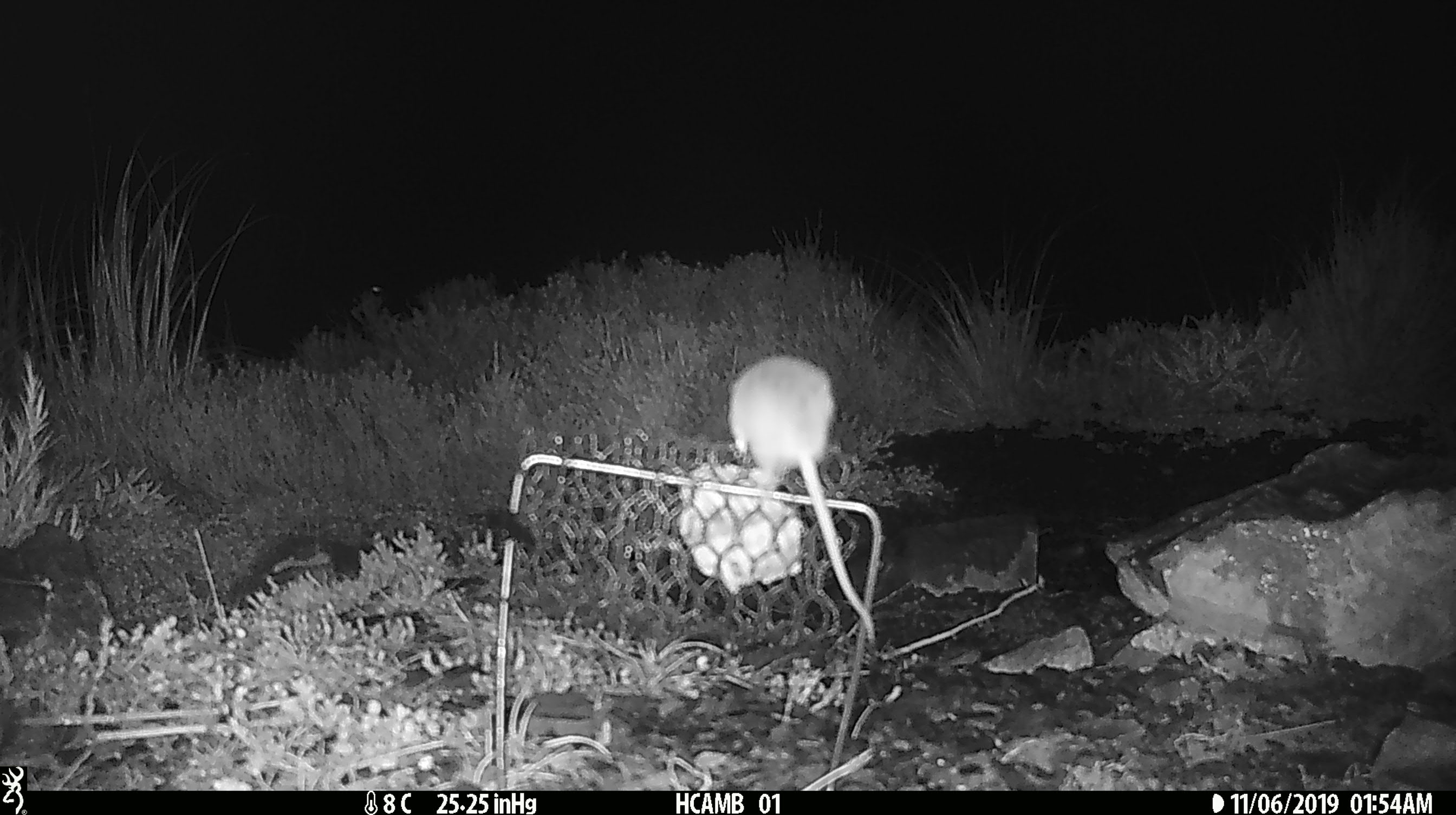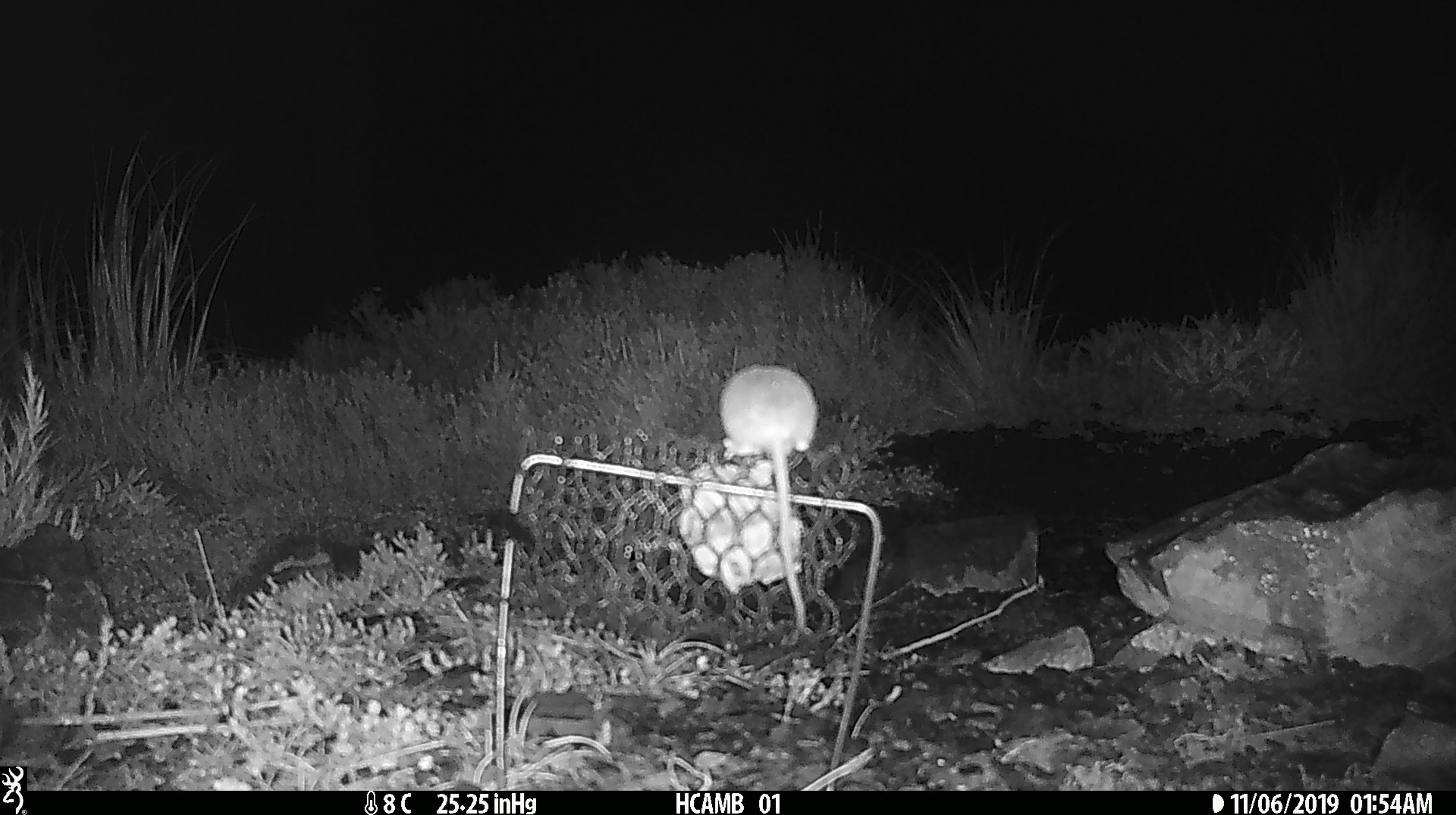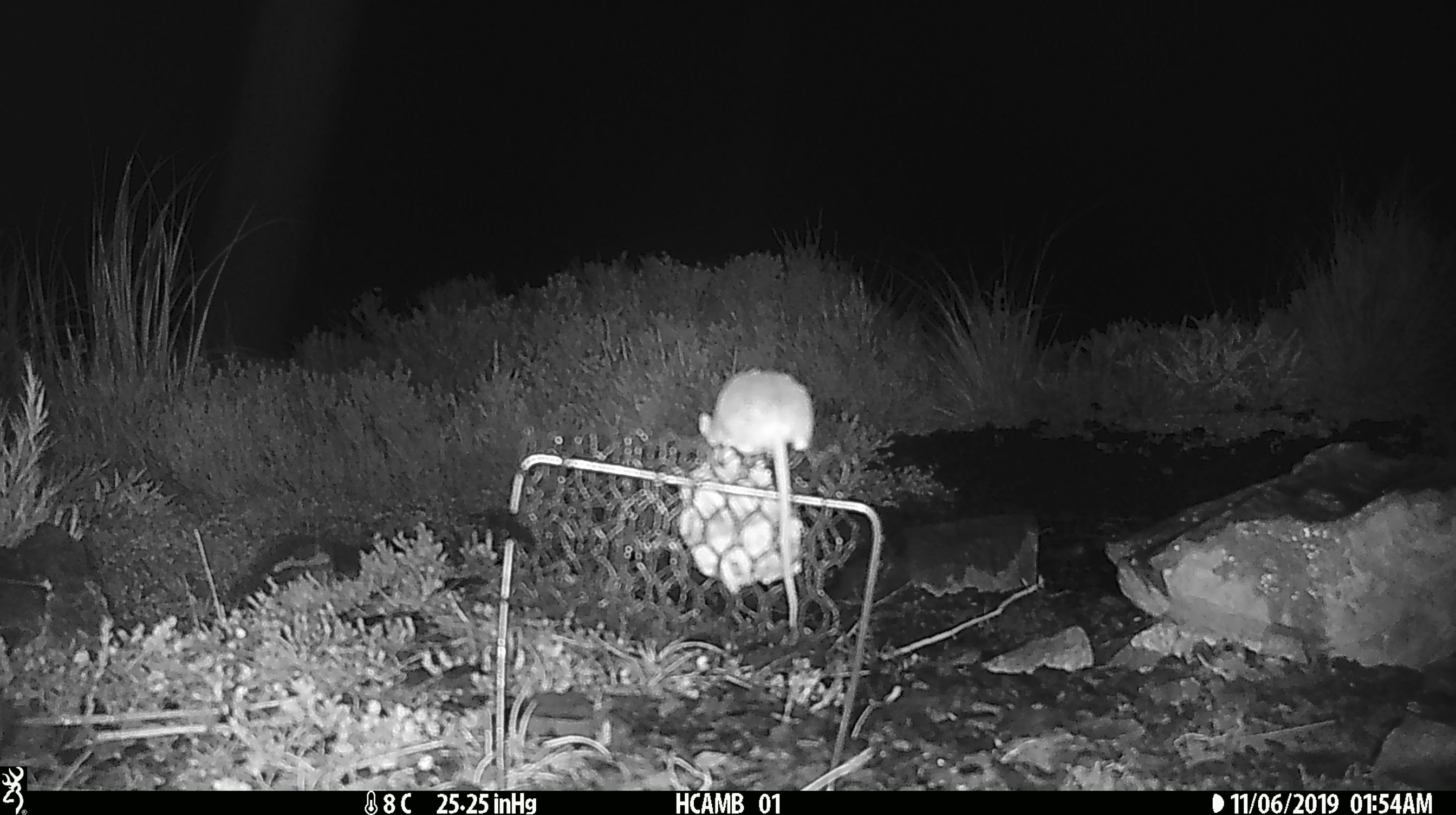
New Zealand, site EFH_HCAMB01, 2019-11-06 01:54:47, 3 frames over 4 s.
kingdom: Animalia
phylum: Chordata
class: Mammalia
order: Rodentia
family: Muridae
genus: Mus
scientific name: Mus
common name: mouse